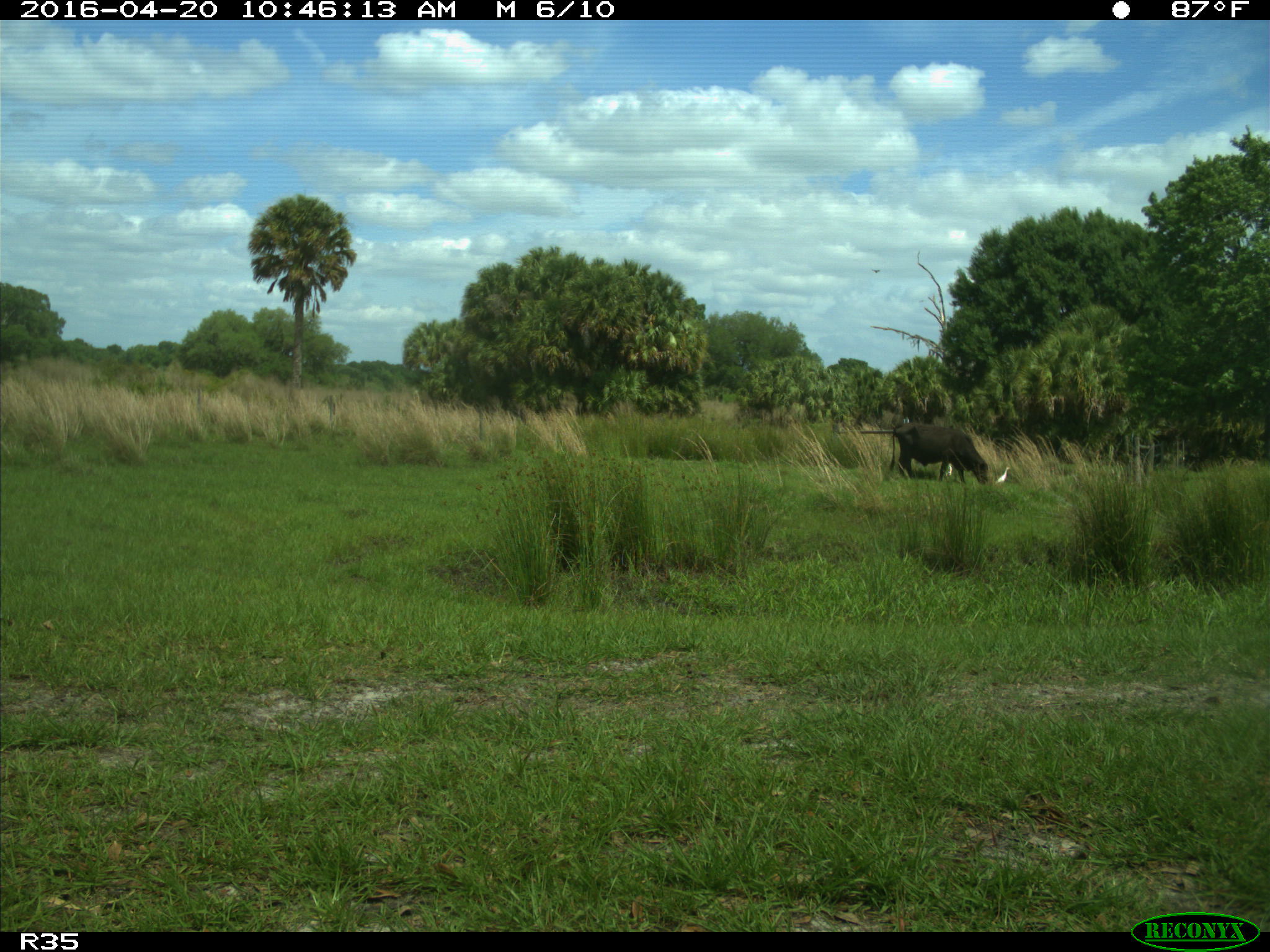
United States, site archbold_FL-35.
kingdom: Animalia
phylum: Chordata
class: Mammalia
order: Artiodactyla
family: Bovidae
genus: Bos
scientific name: Bos taurus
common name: domestic cow